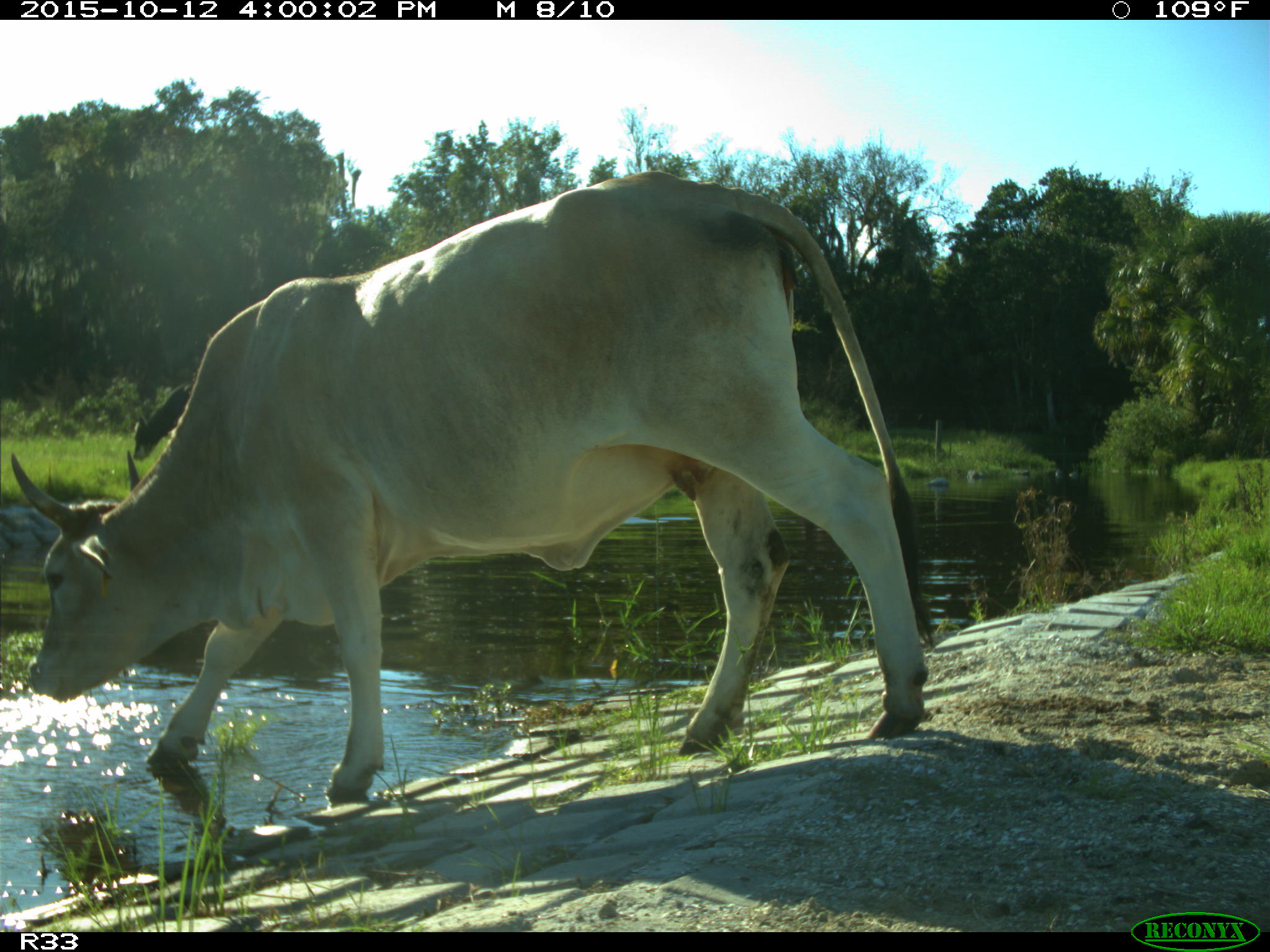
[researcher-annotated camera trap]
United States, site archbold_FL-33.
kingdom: Animalia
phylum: Chordata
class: Mammalia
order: Artiodactyla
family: Bovidae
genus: Bos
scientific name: Bos taurus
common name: domestic cow